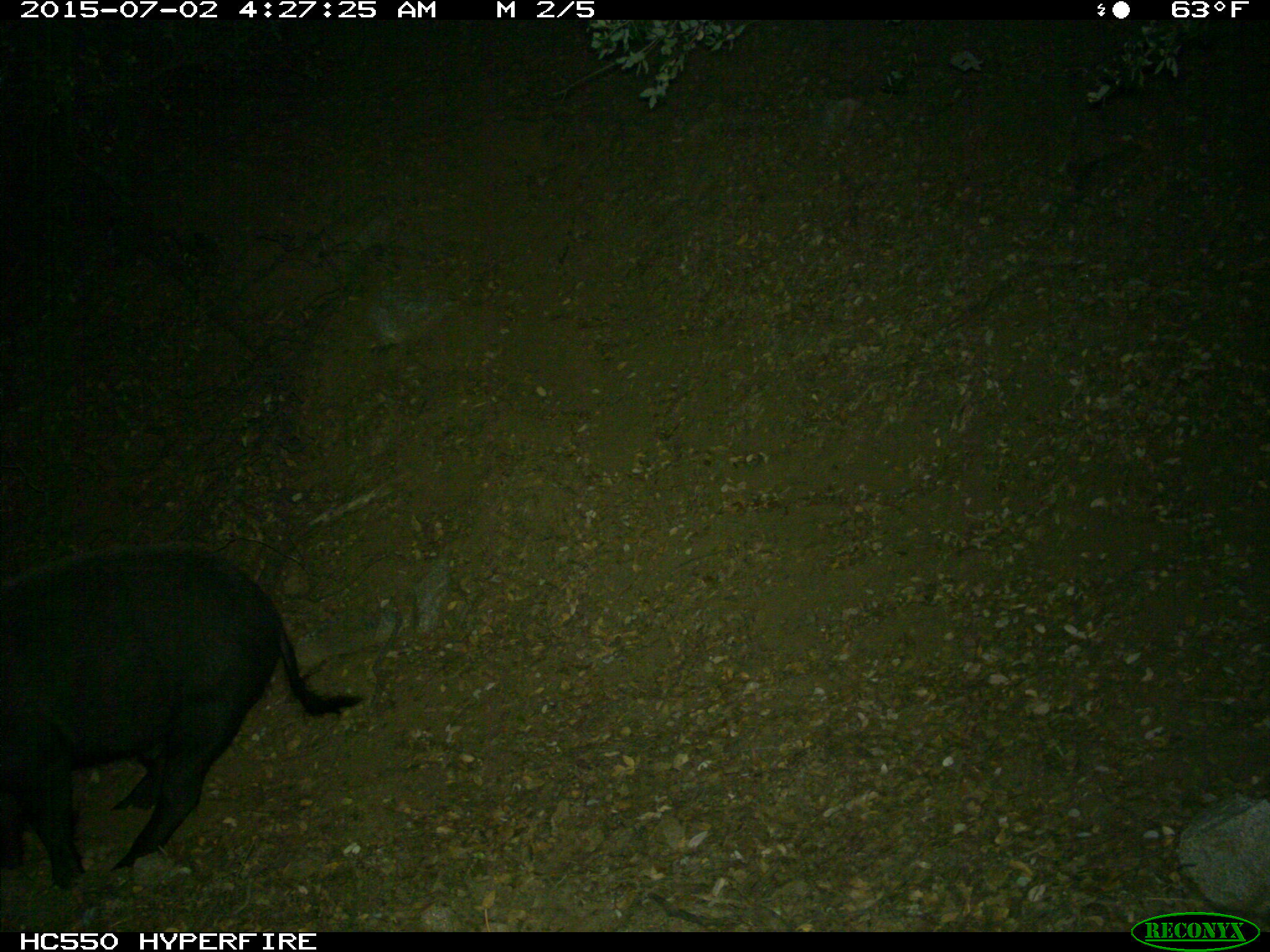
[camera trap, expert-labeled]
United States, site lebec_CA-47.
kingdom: Animalia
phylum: Chordata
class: Mammalia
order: Artiodactyla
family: Suidae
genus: Sus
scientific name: Sus scrofa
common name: wild boar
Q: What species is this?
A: Sus scrofa (wild boar).